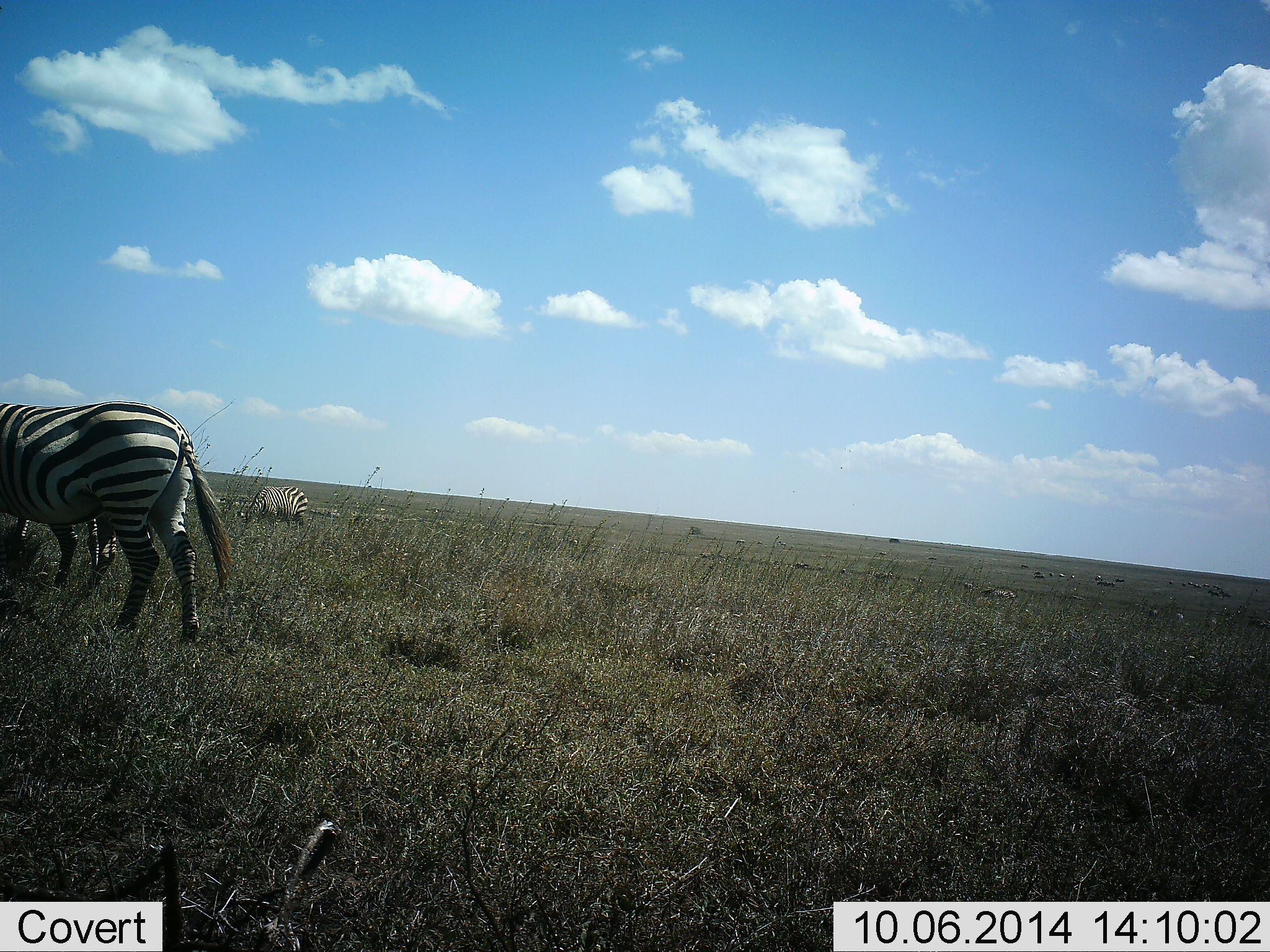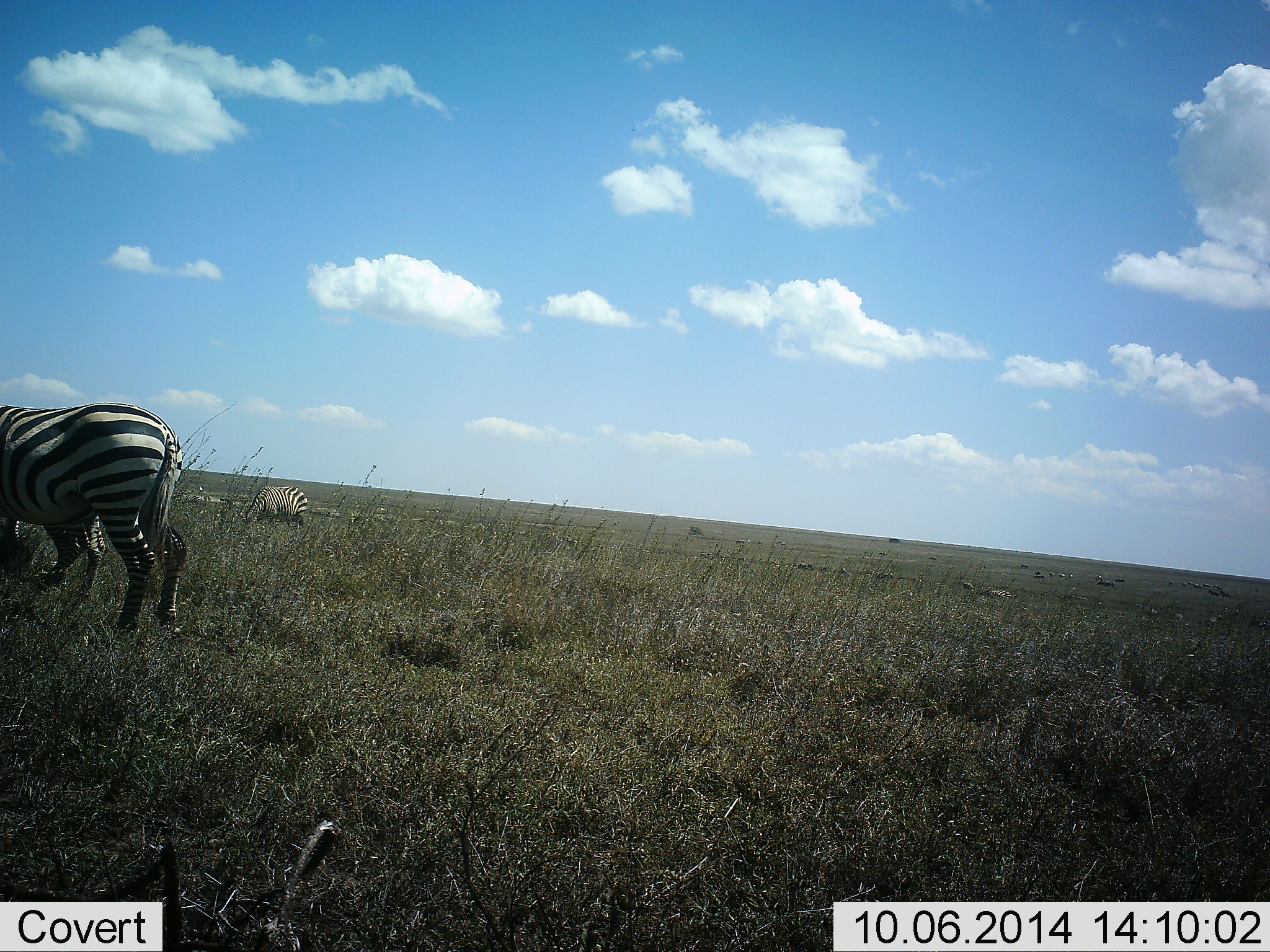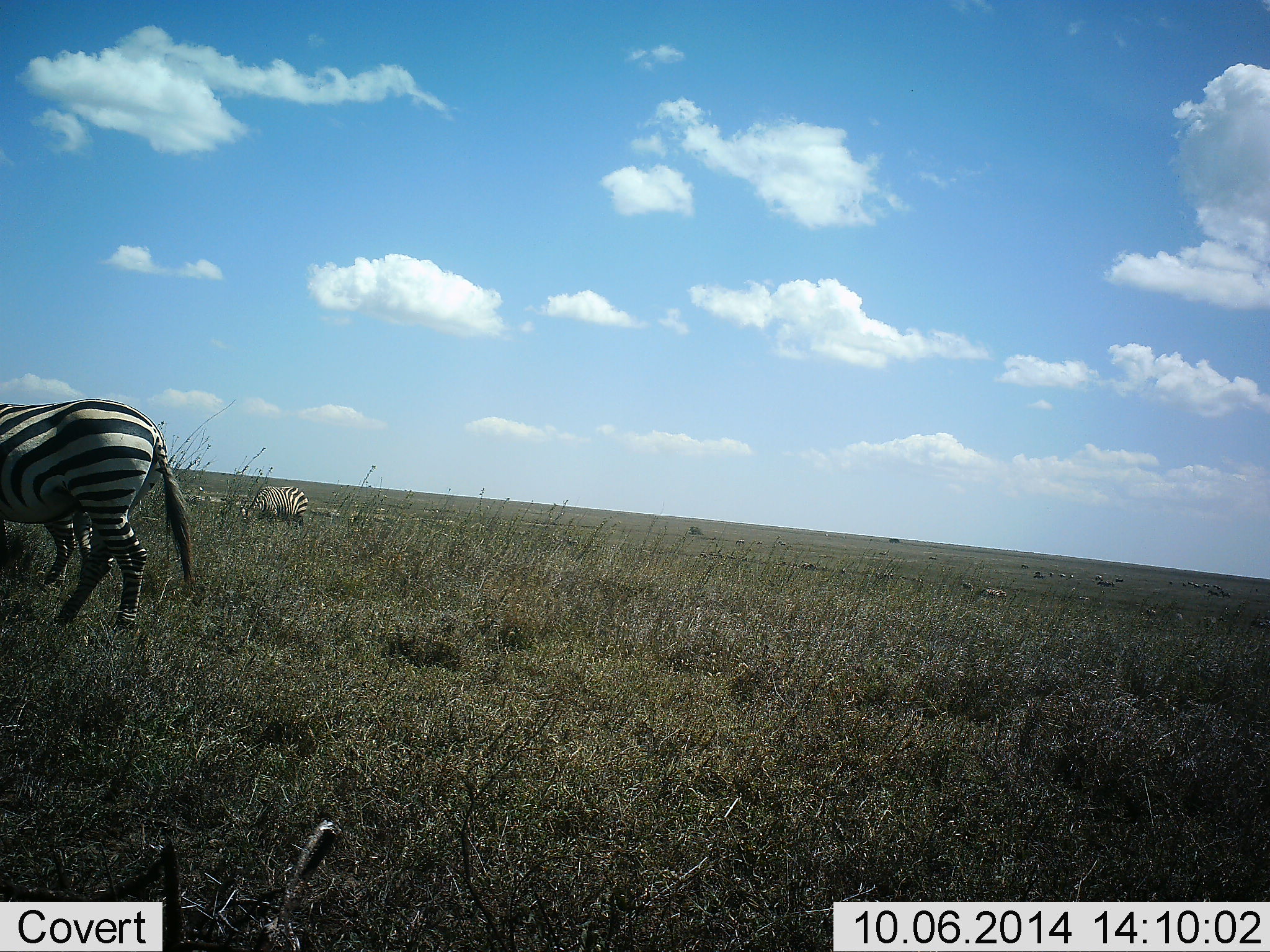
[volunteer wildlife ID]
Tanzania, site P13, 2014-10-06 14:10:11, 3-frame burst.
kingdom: Animalia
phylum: Chordata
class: Mammalia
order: Perissodactyla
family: Equidae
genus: Equus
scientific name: Equus quagga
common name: plains zebra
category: zebra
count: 3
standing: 20%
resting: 0%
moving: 30%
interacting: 0%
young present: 0%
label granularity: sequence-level